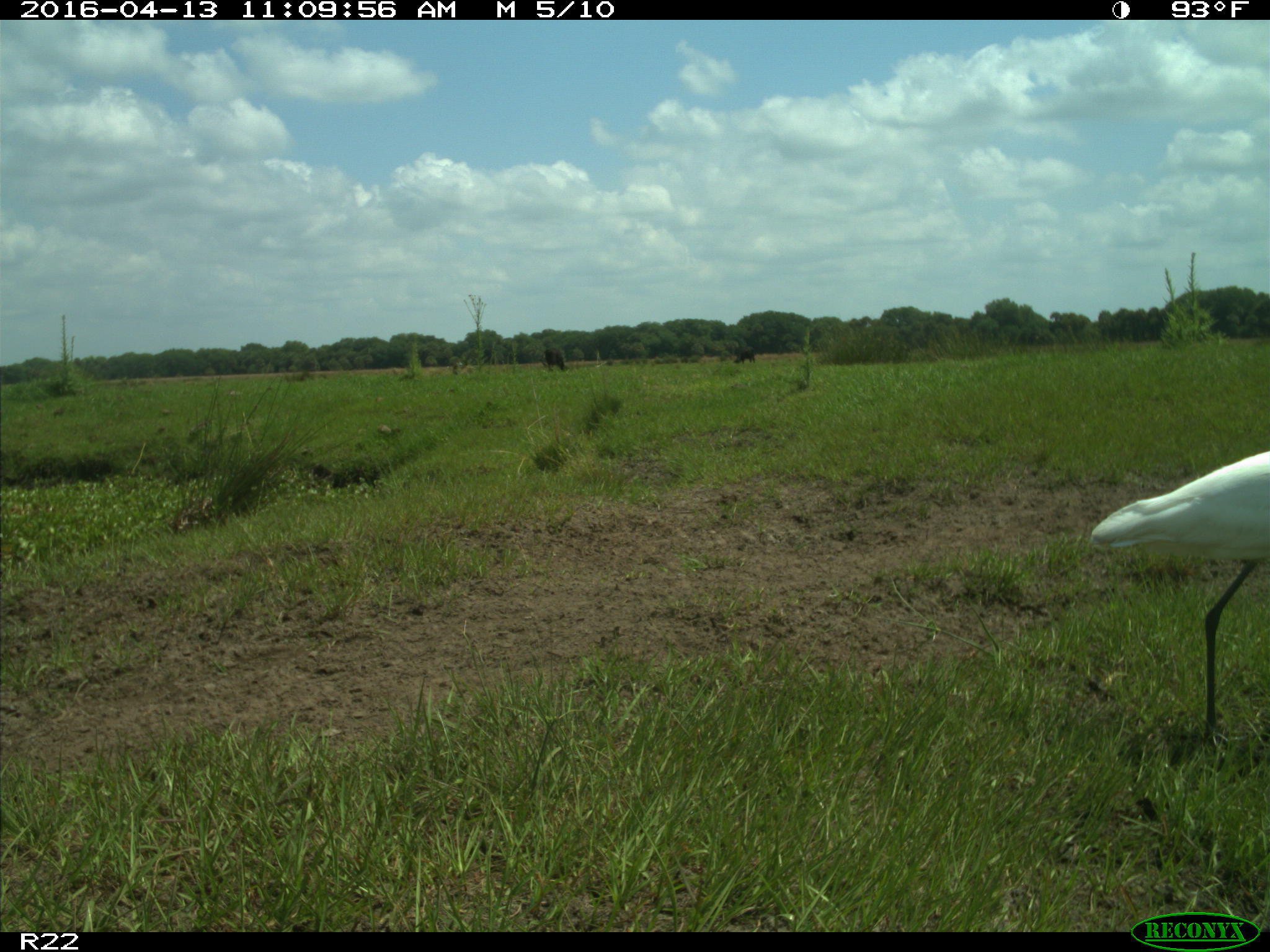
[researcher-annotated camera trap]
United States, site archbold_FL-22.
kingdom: Animalia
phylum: Chordata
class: Aves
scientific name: Aves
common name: birds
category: unidentified bird